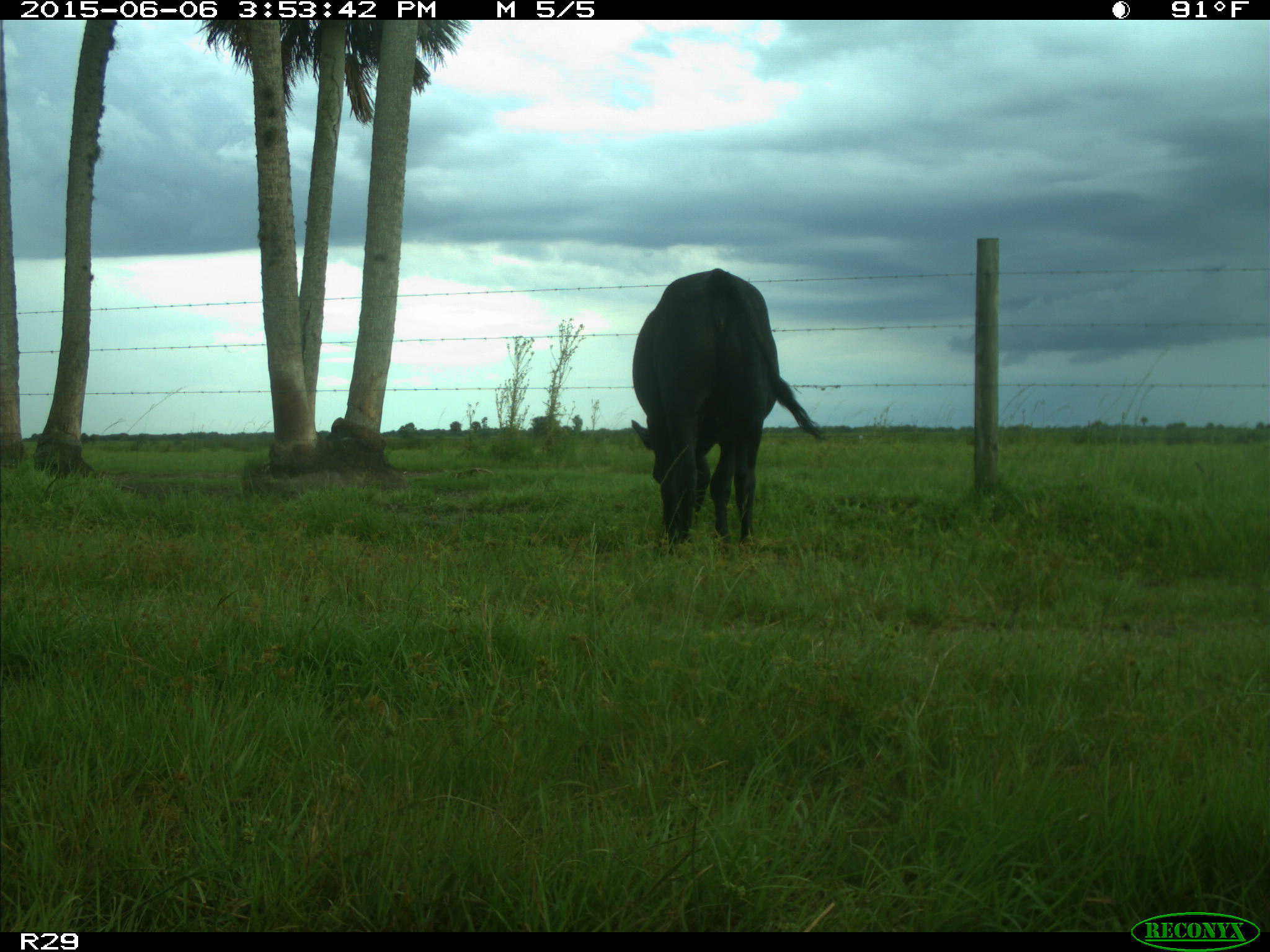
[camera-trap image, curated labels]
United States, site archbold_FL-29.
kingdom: Animalia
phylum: Chordata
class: Mammalia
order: Artiodactyla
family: Bovidae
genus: Bos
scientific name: Bos taurus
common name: domestic cow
Bos taurus (domestic cow).